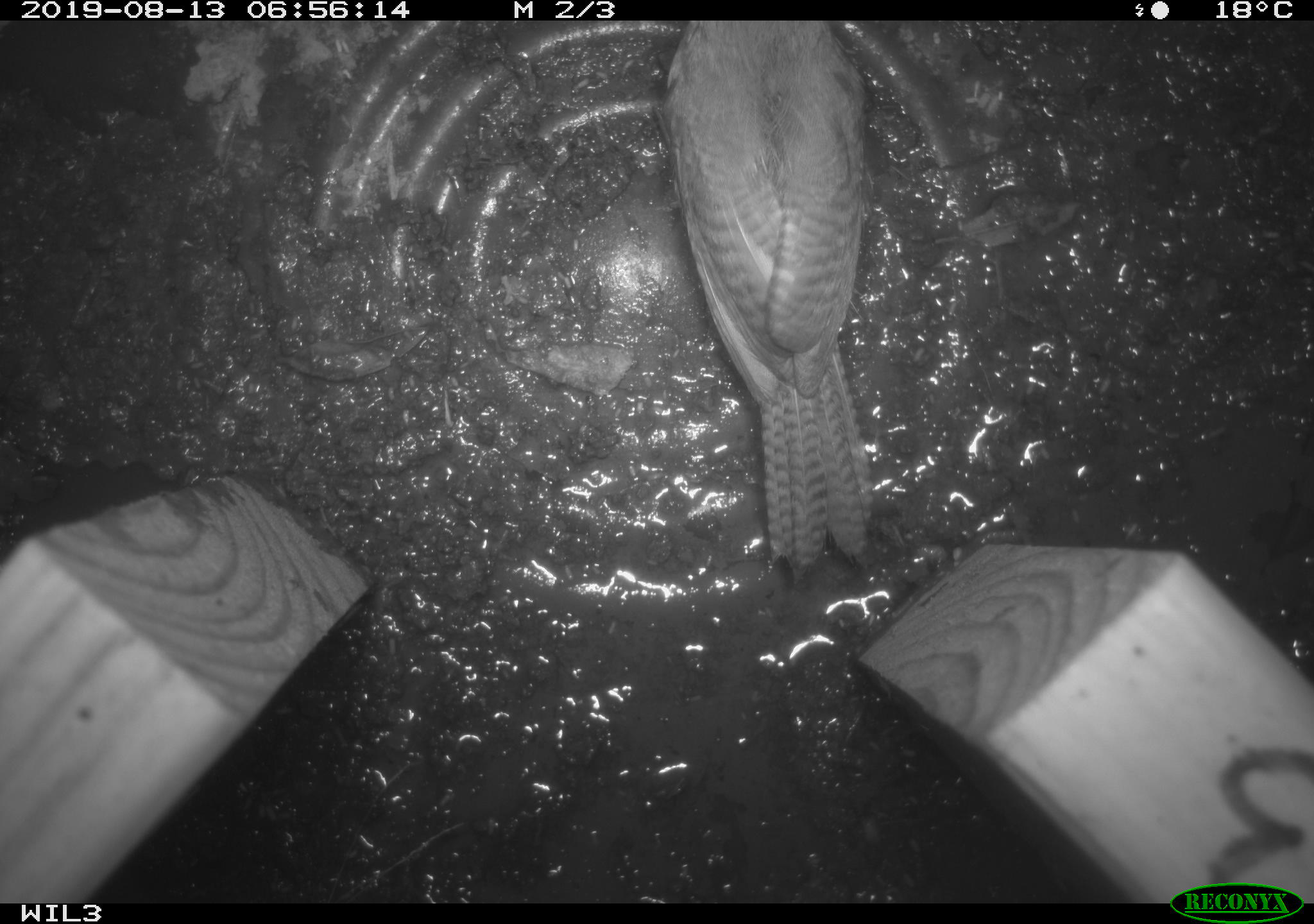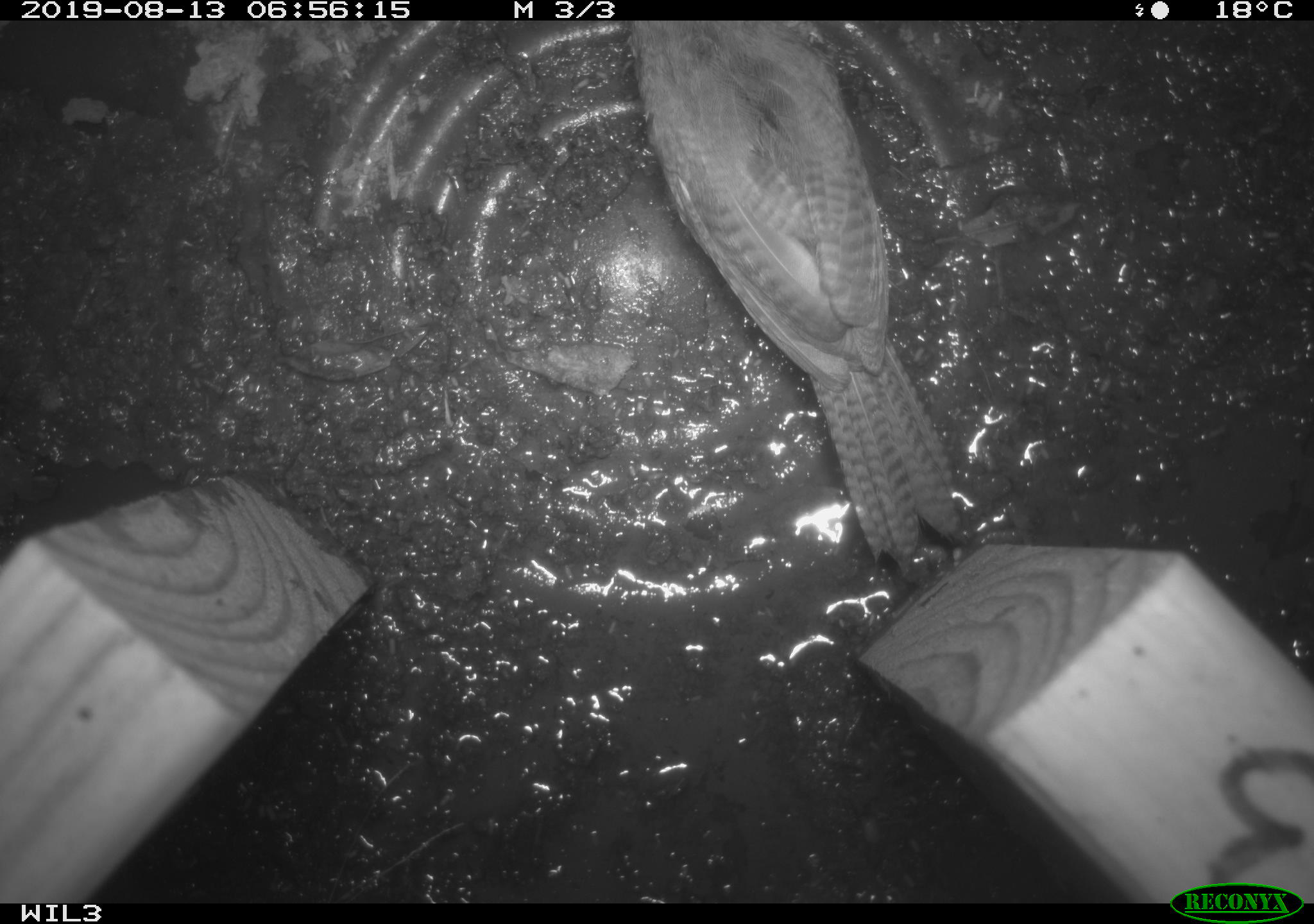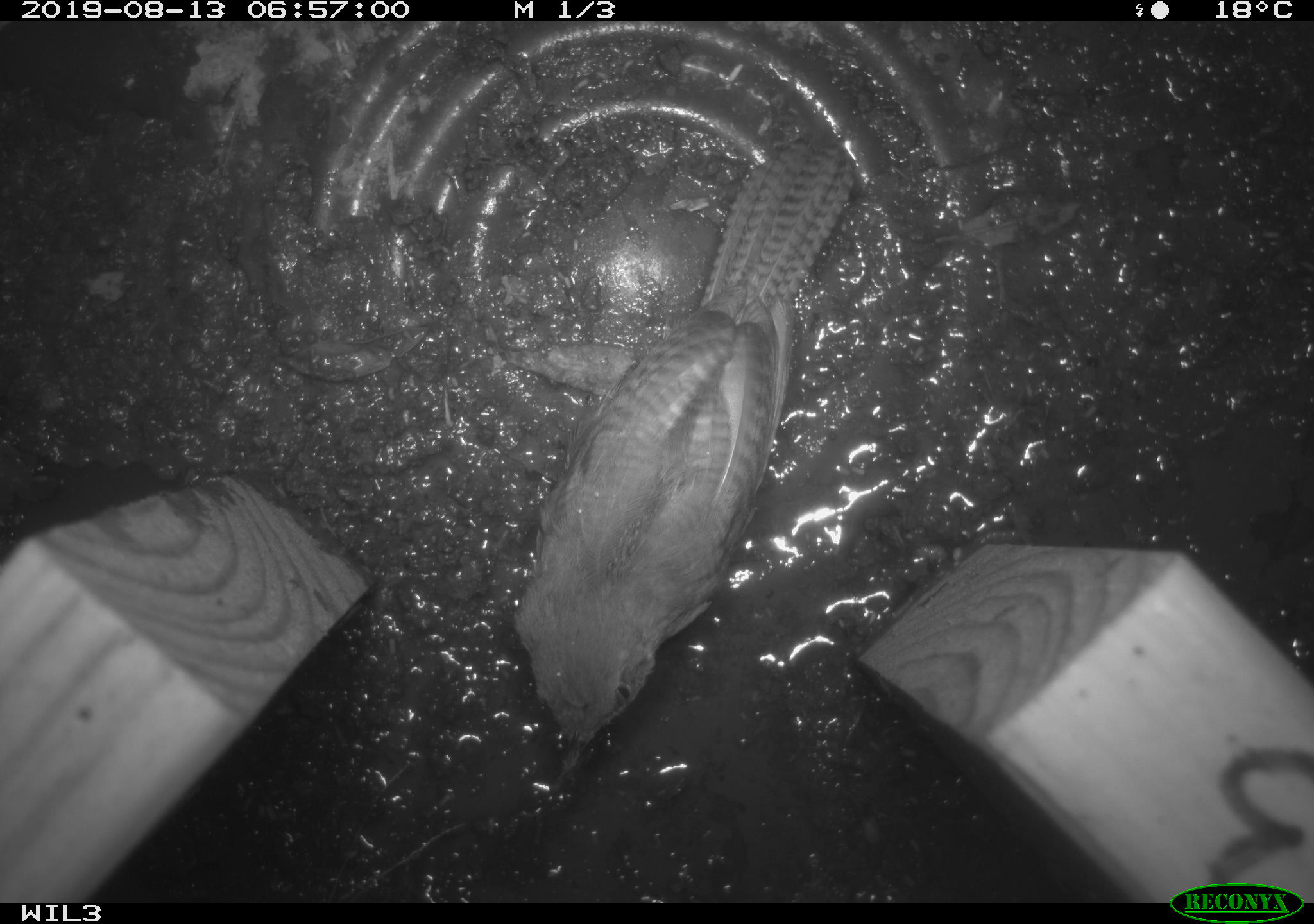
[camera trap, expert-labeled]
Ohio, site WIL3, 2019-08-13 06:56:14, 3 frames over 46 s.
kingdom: Animalia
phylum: Chordata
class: Aves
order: Passeriformes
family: Troglodytidae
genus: Troglodytes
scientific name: Troglodytes aedon aedon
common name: northern house wren